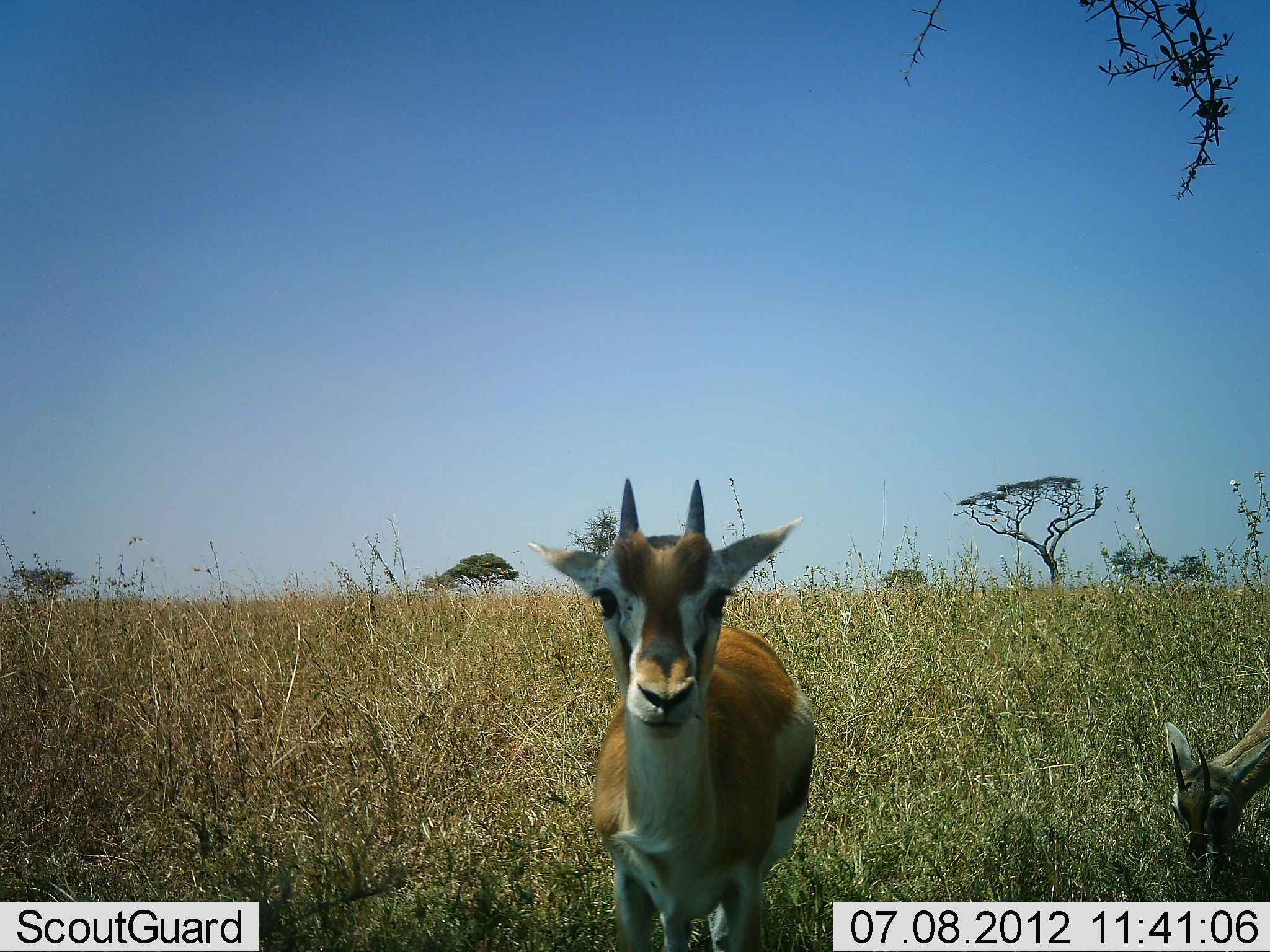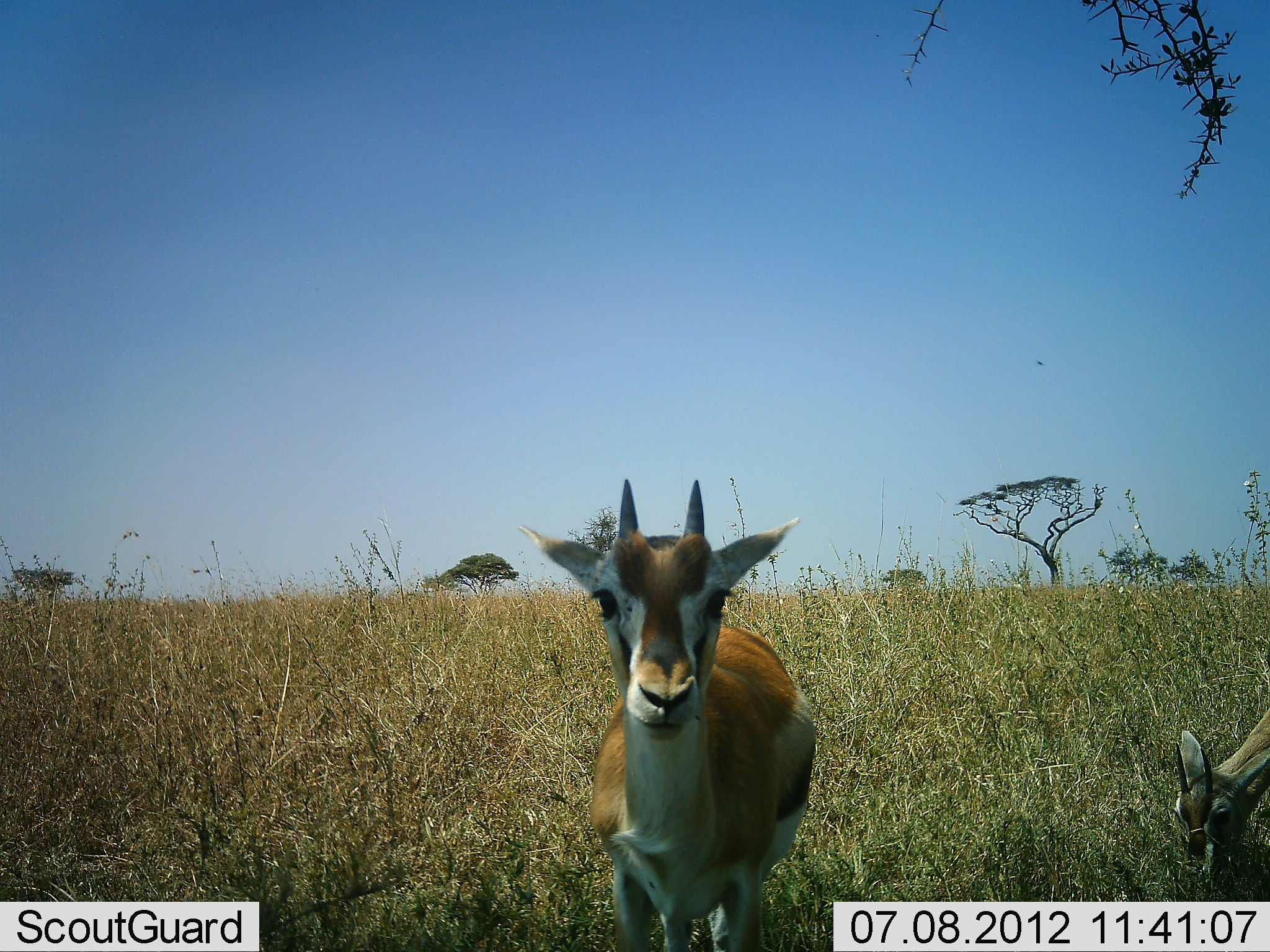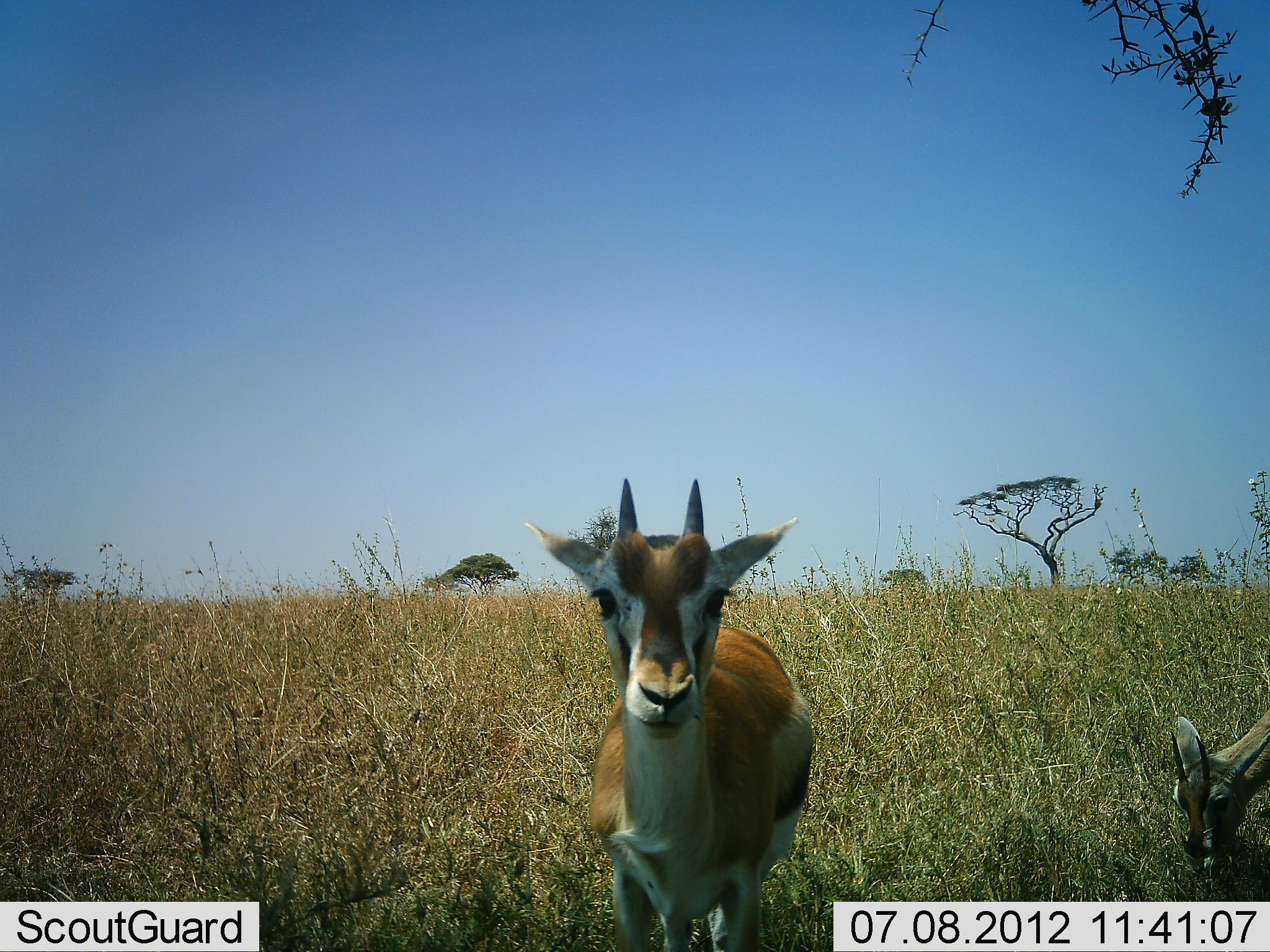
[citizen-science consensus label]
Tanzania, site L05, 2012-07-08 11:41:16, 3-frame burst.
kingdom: Animalia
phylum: Chordata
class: Mammalia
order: Artiodactyla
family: Bovidae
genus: Eudorcas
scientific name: Eudorcas thomsonii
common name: thomson's gazelle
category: gazellethomsons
Gazellethomsons (thomson's gazelle) (Eudorcas thomsonii), count 2. Behavior (volunteer vote fractions): standing 100%, resting 10%, moving 0%, interacting 0%. Young present (vote fraction): 30%. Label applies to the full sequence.